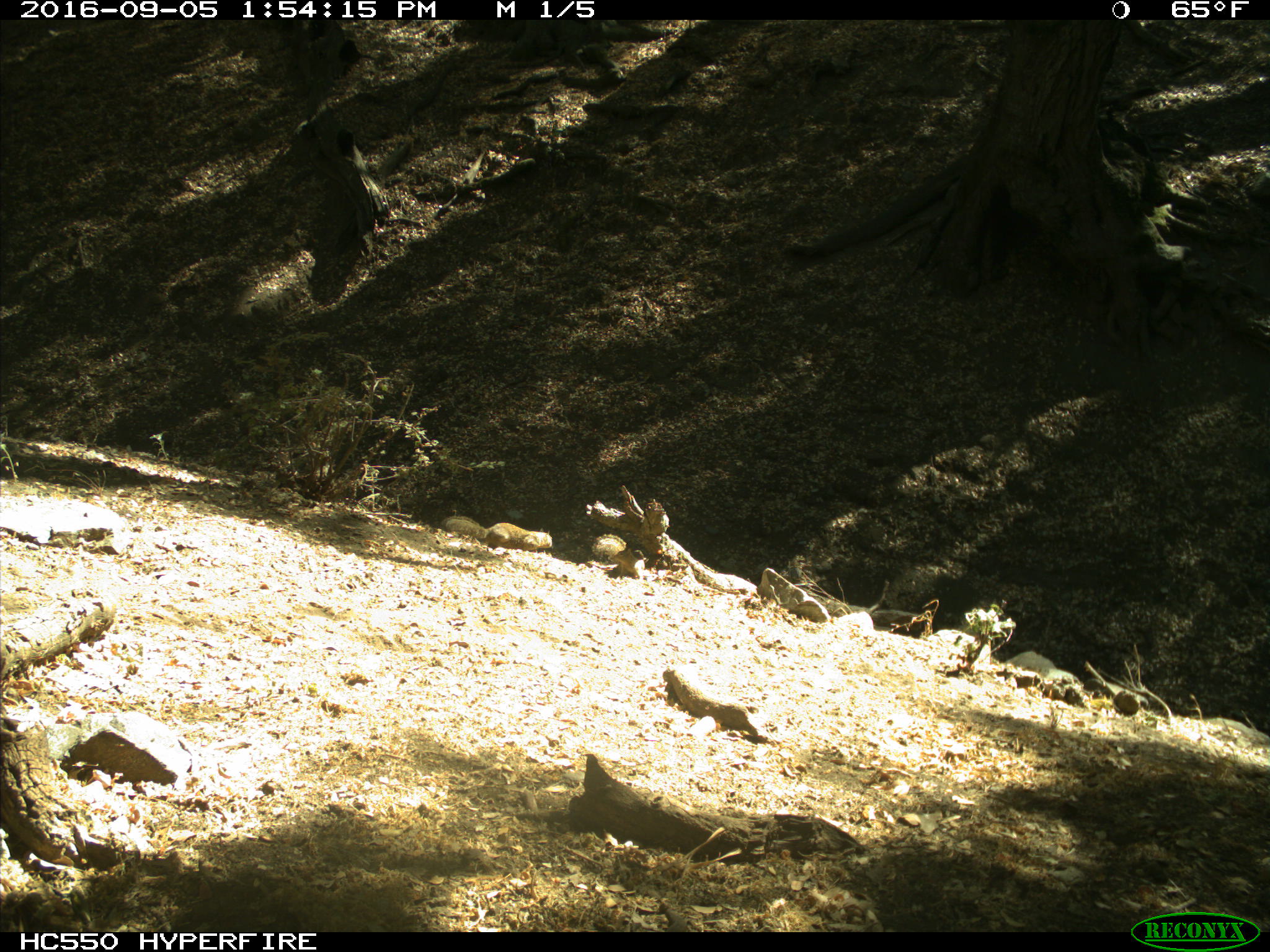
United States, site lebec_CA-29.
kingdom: Animalia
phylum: Chordata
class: Mammalia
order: Rodentia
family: Sciuridae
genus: Otospermophilus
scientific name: Otospermophilus beecheyi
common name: california ground squirrel